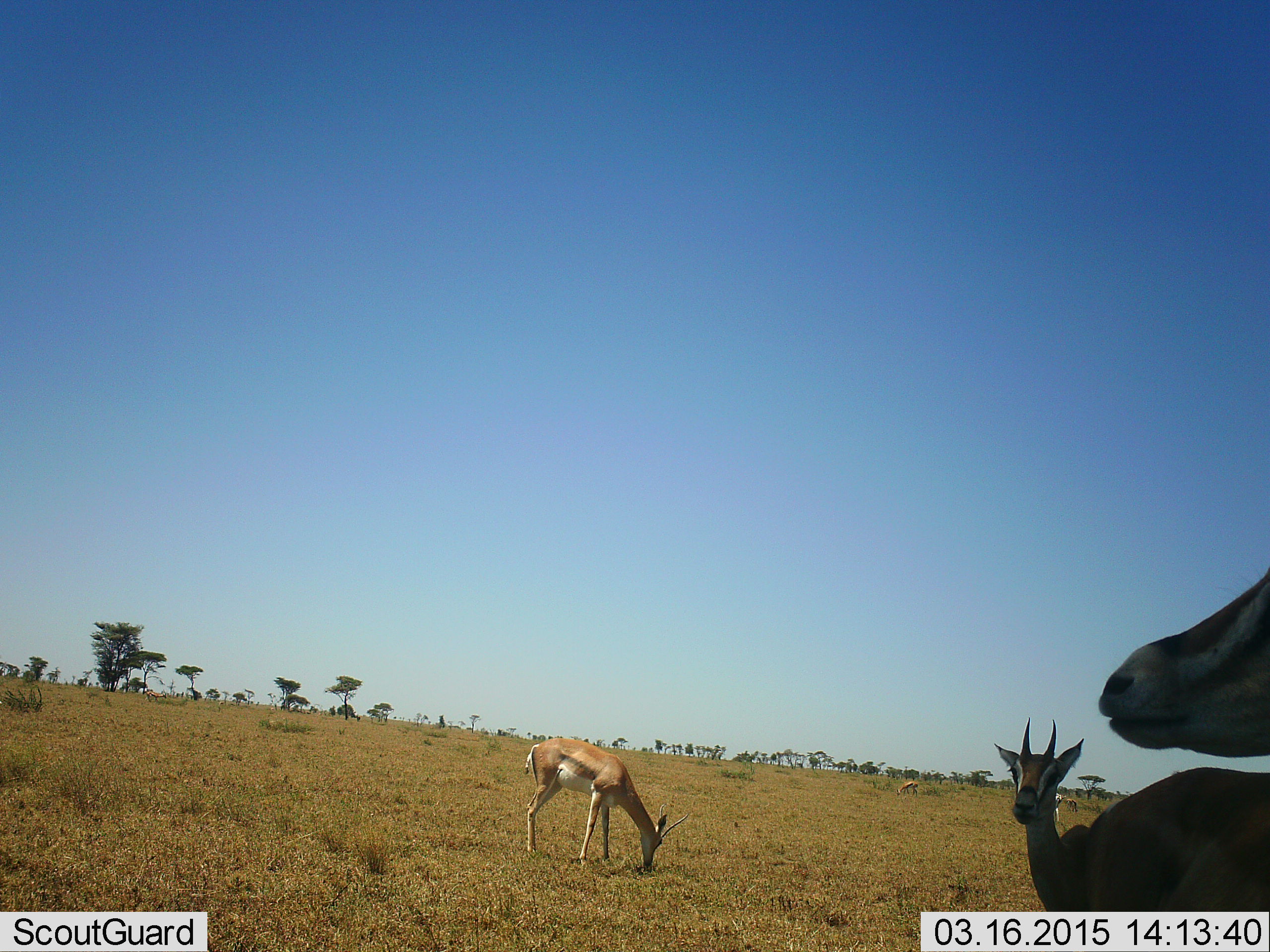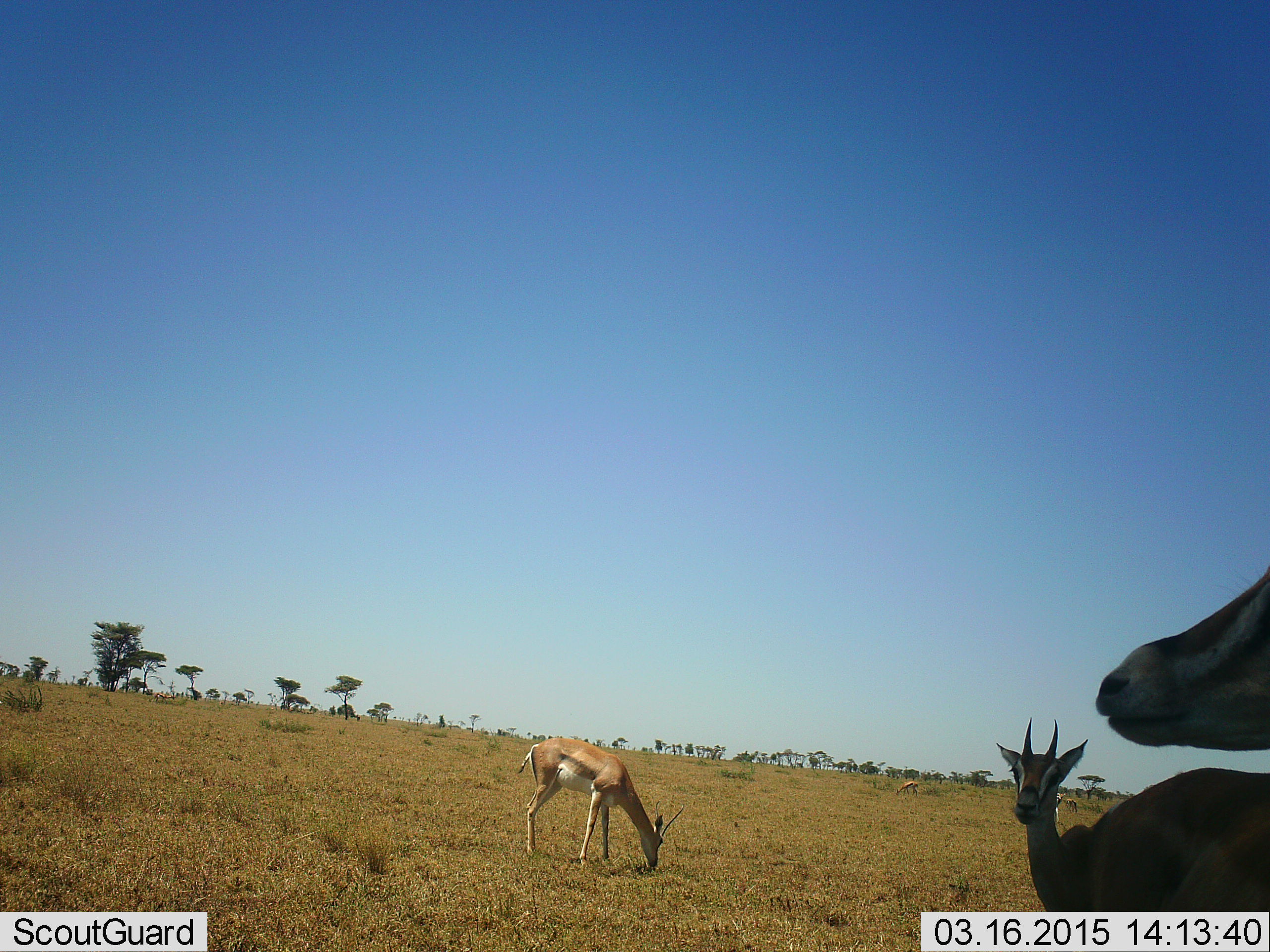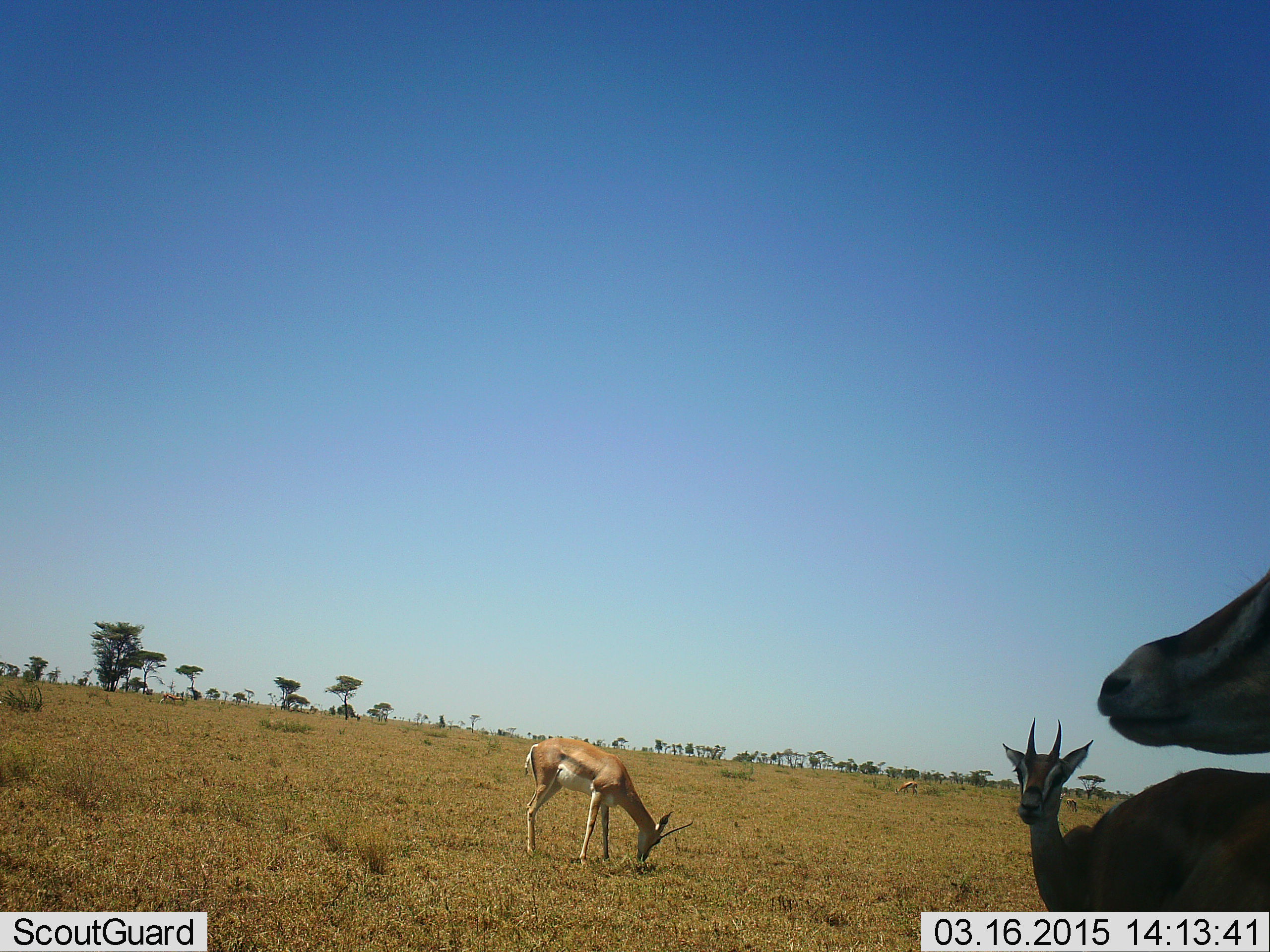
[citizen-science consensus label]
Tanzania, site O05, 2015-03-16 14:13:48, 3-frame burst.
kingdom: Animalia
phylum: Chordata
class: Mammalia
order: Artiodactyla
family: Bovidae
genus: Nanger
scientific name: Nanger granti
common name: grant's gazelle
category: gazellegrants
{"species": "gazellegrants (grant's gazelle) (Nanger granti)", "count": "3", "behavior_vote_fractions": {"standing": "82%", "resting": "0%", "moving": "9%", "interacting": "0%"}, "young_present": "0%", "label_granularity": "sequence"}